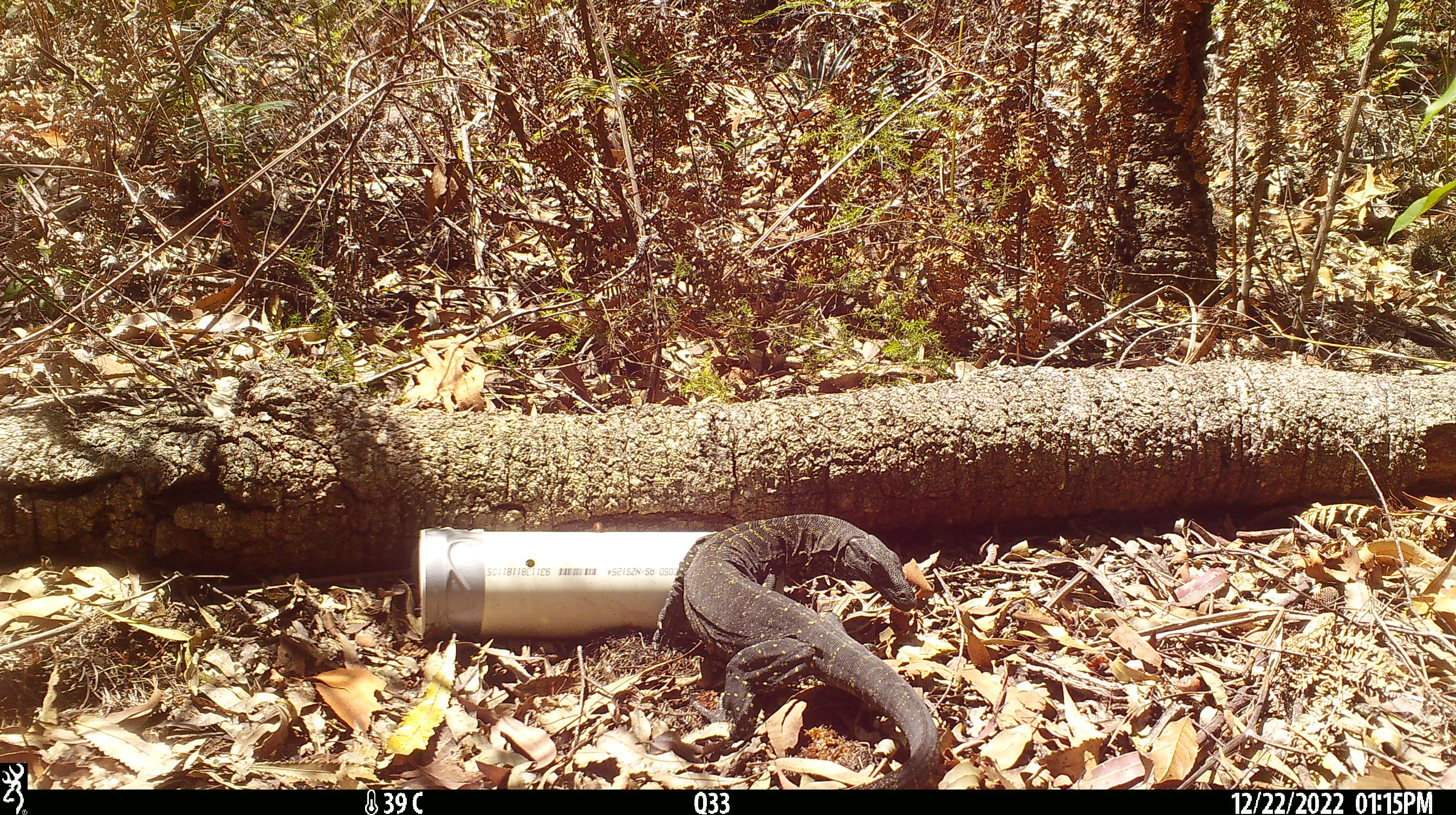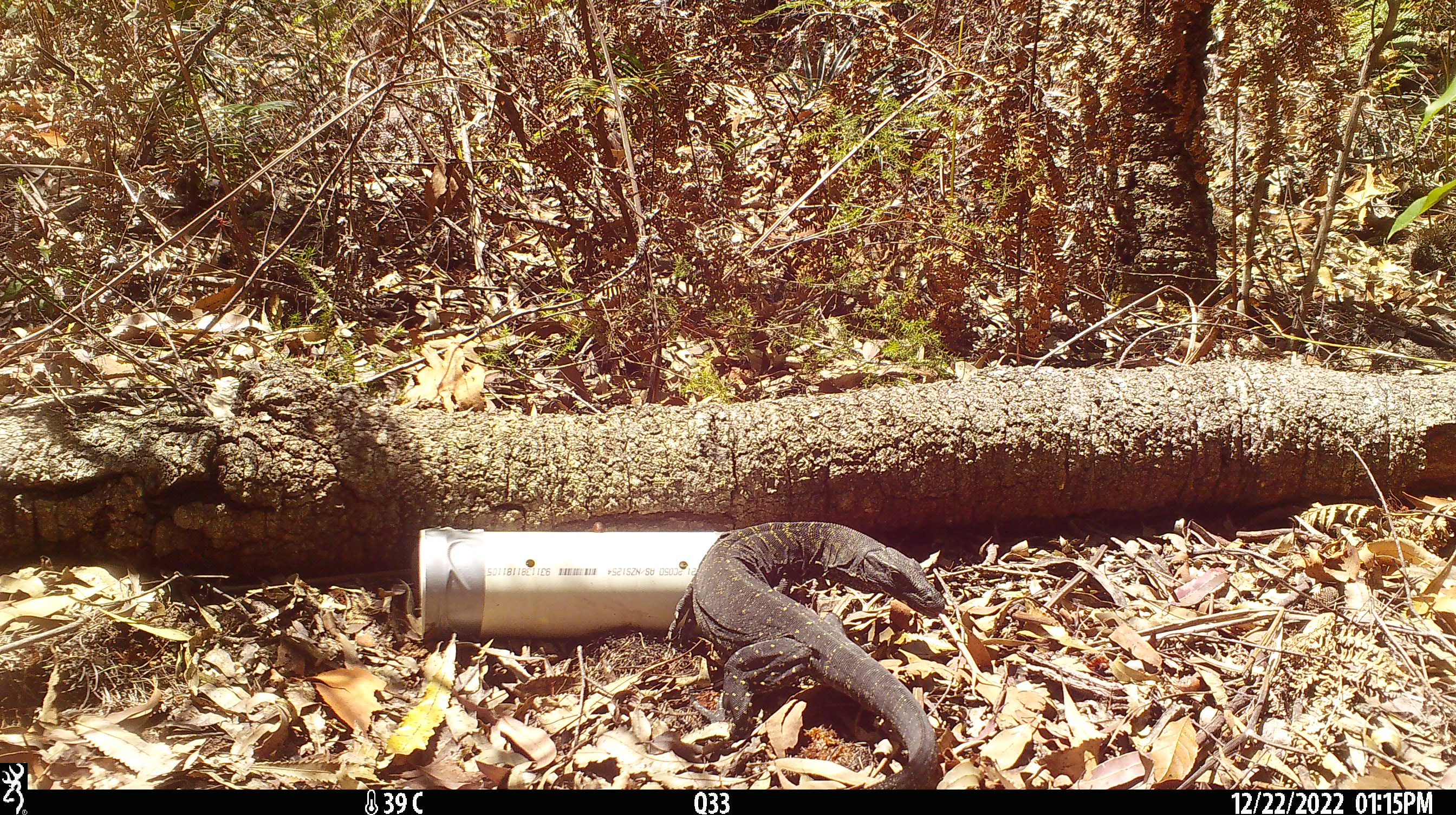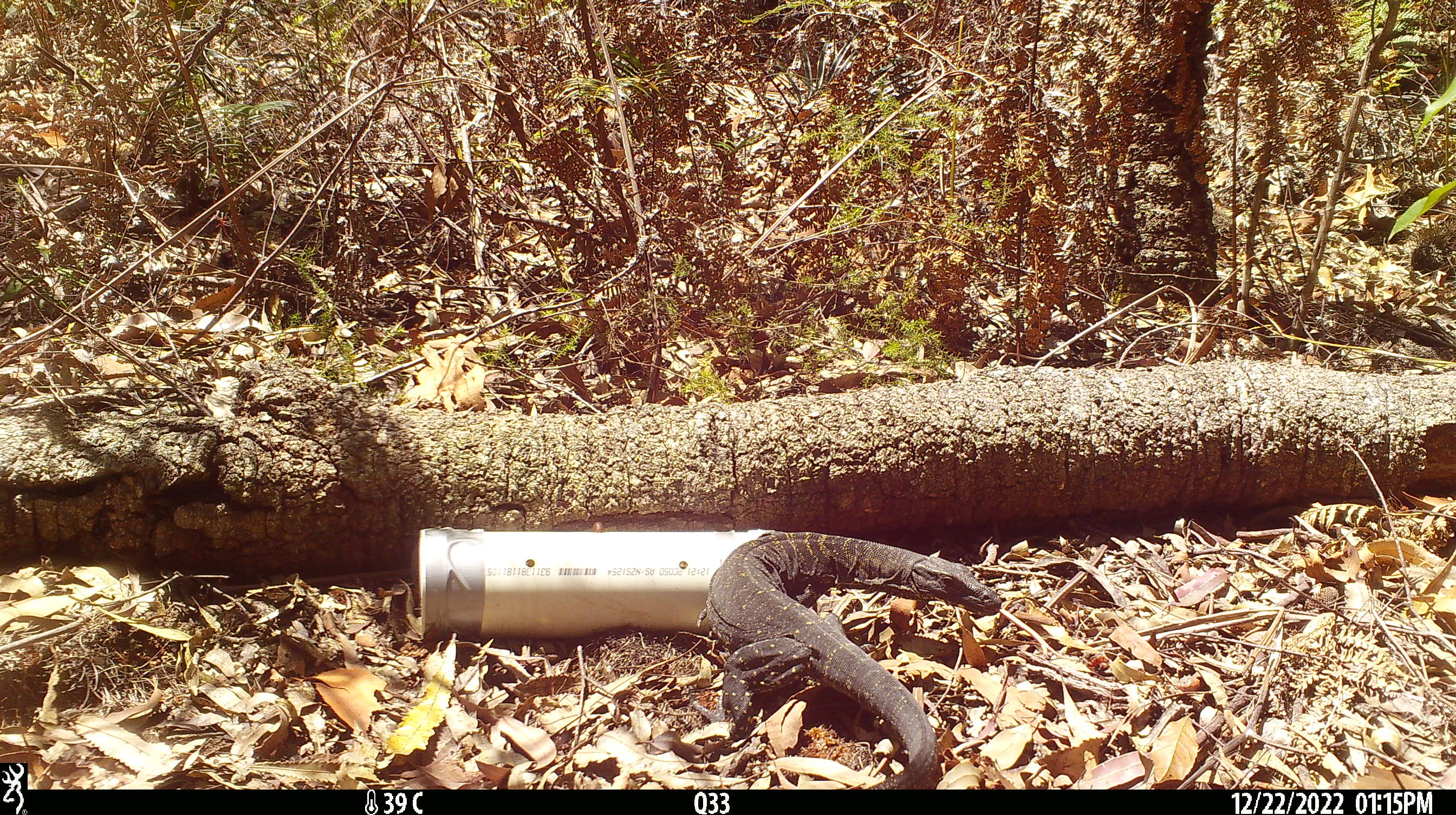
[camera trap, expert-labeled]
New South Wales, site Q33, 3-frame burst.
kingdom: Animalia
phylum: Chordata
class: Reptilia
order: Squamata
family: Varanidae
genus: Varanus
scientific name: Varanus varius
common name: lace monitor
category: goanna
Goanna (lace monitor) (Varanus varius).